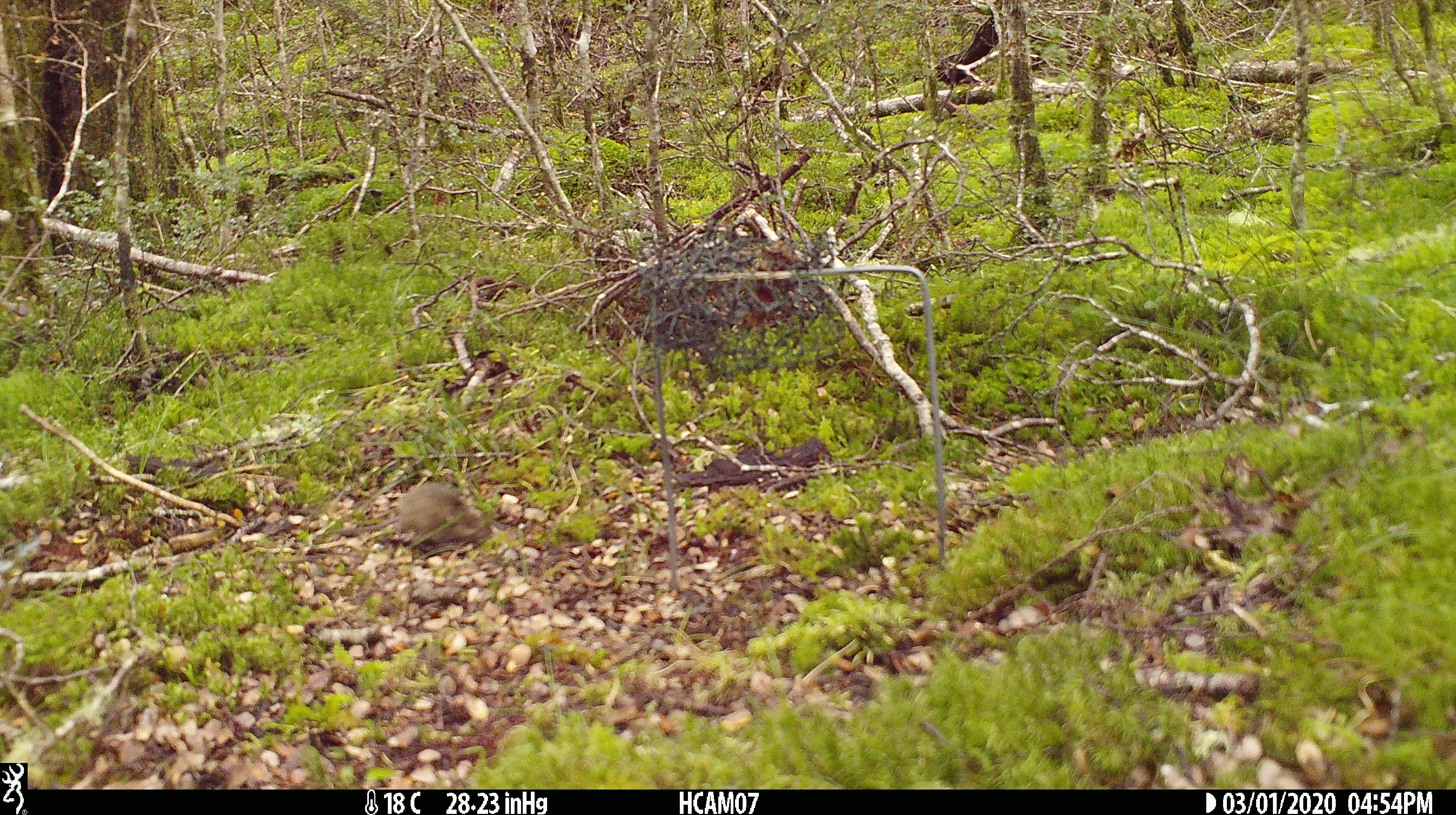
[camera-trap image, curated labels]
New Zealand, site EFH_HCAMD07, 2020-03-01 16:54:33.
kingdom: Animalia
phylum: Chordata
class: Mammalia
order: Rodentia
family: Muridae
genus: Mus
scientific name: Mus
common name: mouse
Mouse (Mus).